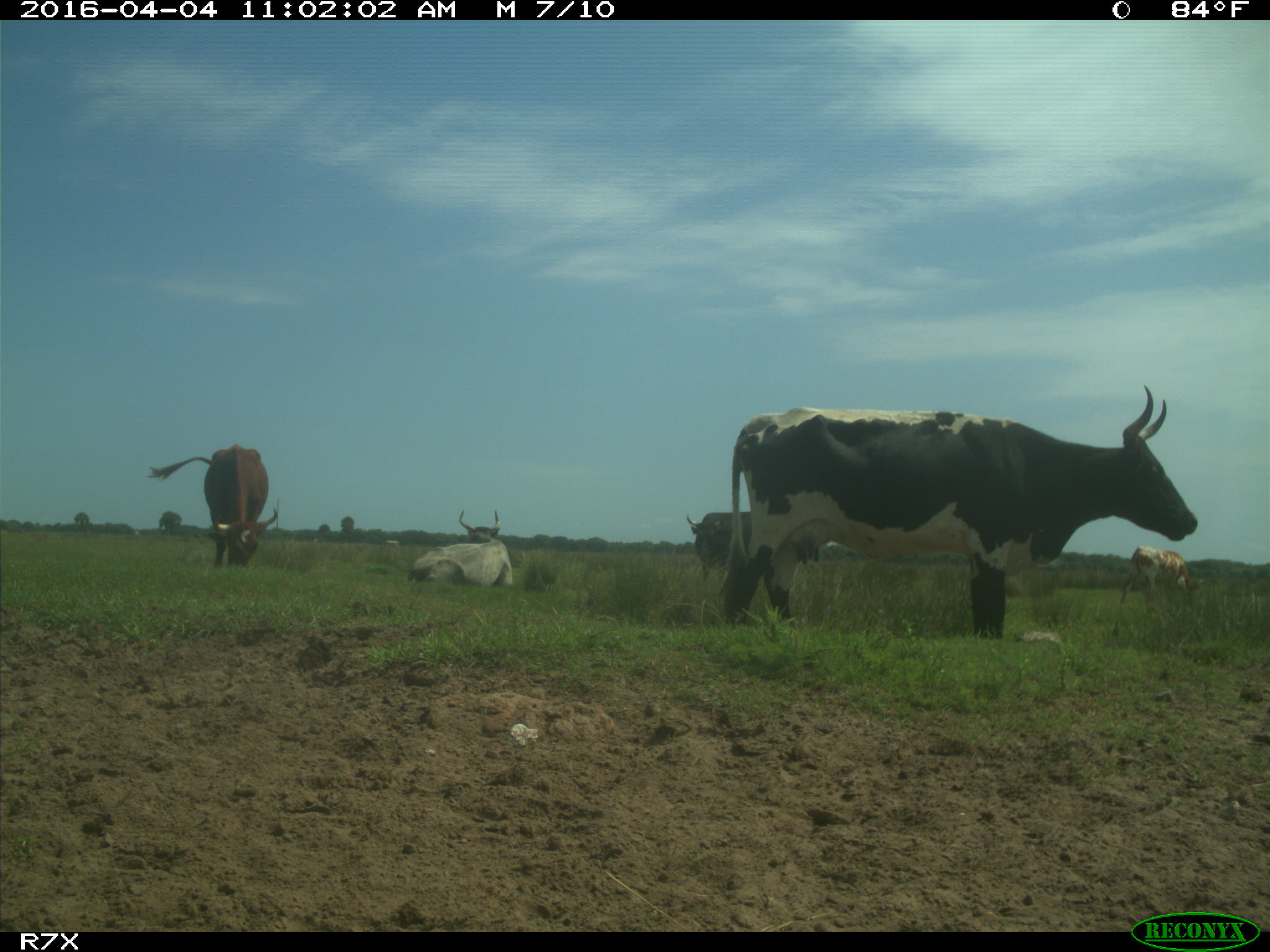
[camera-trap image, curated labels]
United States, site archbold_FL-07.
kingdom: Animalia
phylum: Chordata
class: Mammalia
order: Artiodactyla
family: Bovidae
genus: Bos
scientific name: Bos taurus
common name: domestic cow